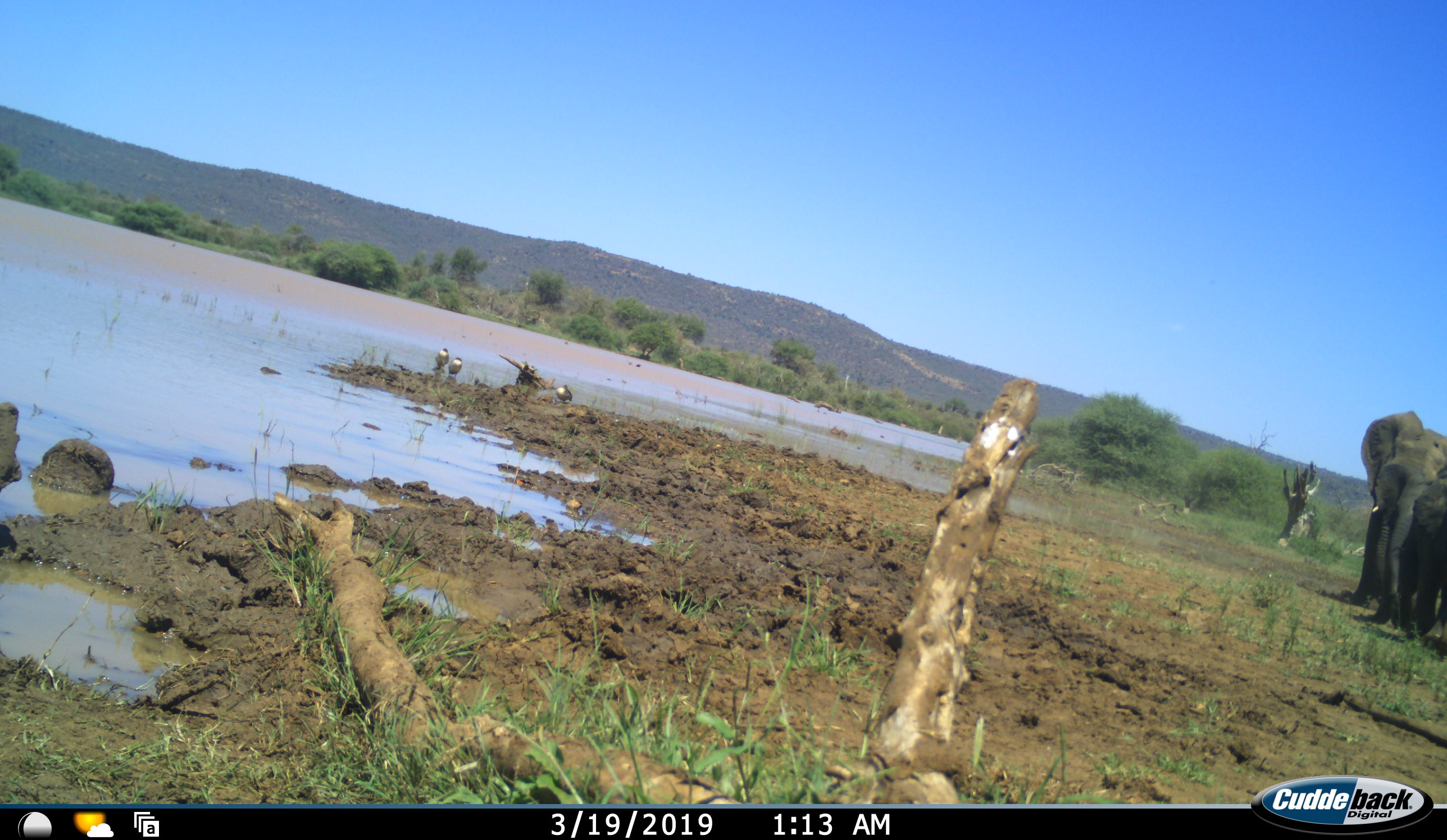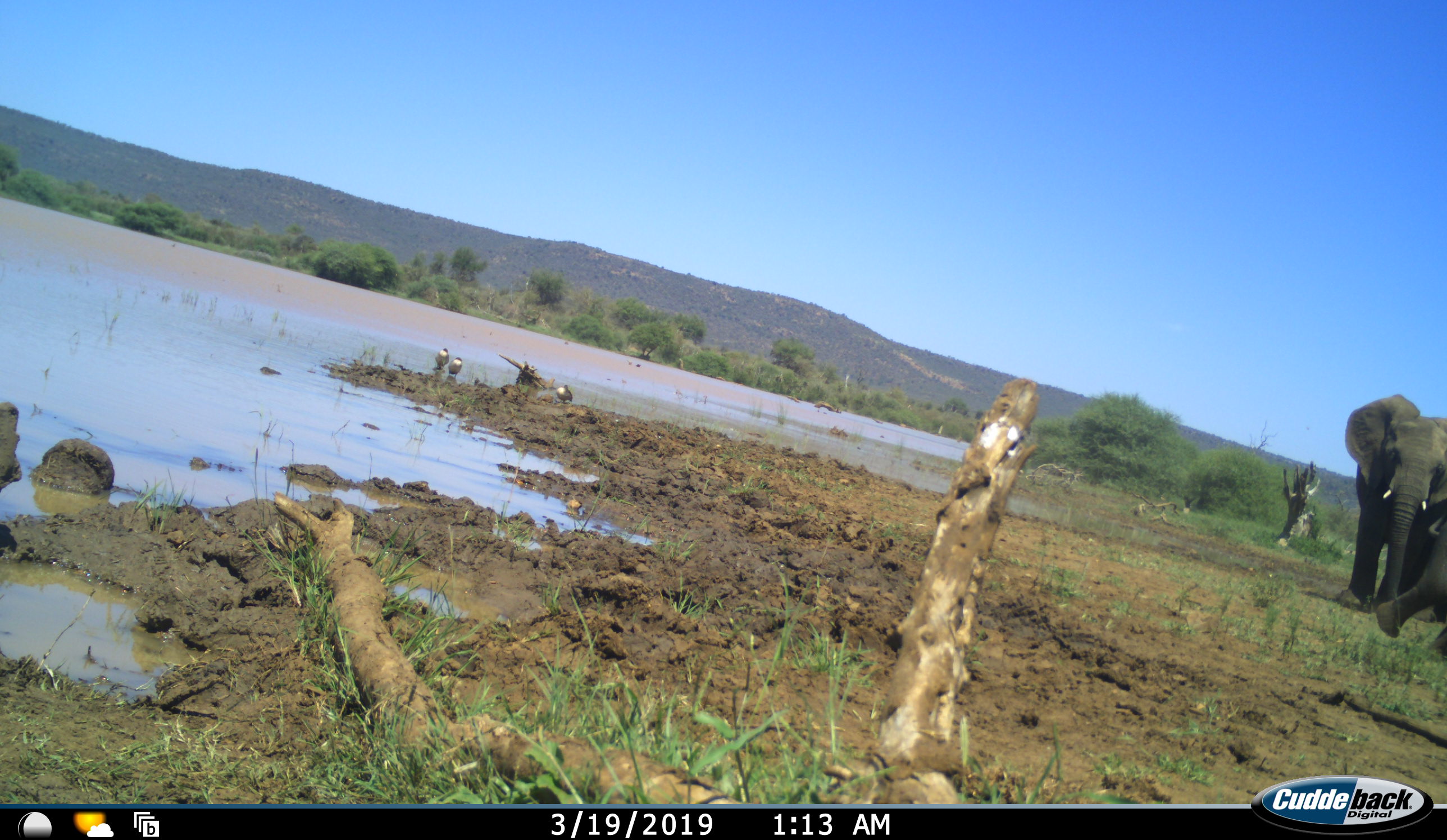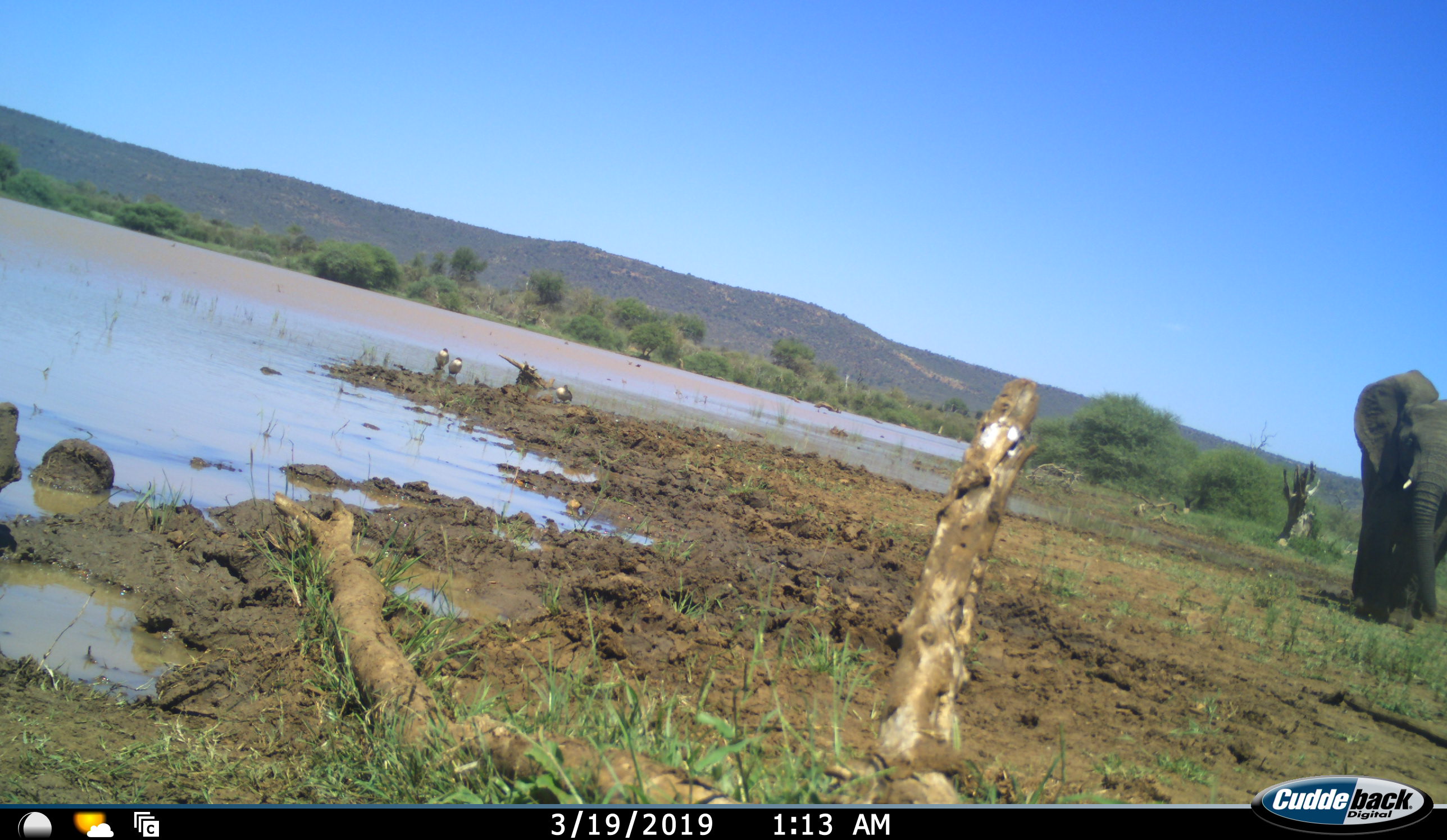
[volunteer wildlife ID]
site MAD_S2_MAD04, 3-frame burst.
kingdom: Animalia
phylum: Chordata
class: Mammalia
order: Proboscidea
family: Elephantidae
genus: Loxodonta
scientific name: Loxodonta africana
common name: african bush elephant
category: elephant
Elephant (african bush elephant) (Loxodonta africana), count 2. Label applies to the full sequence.